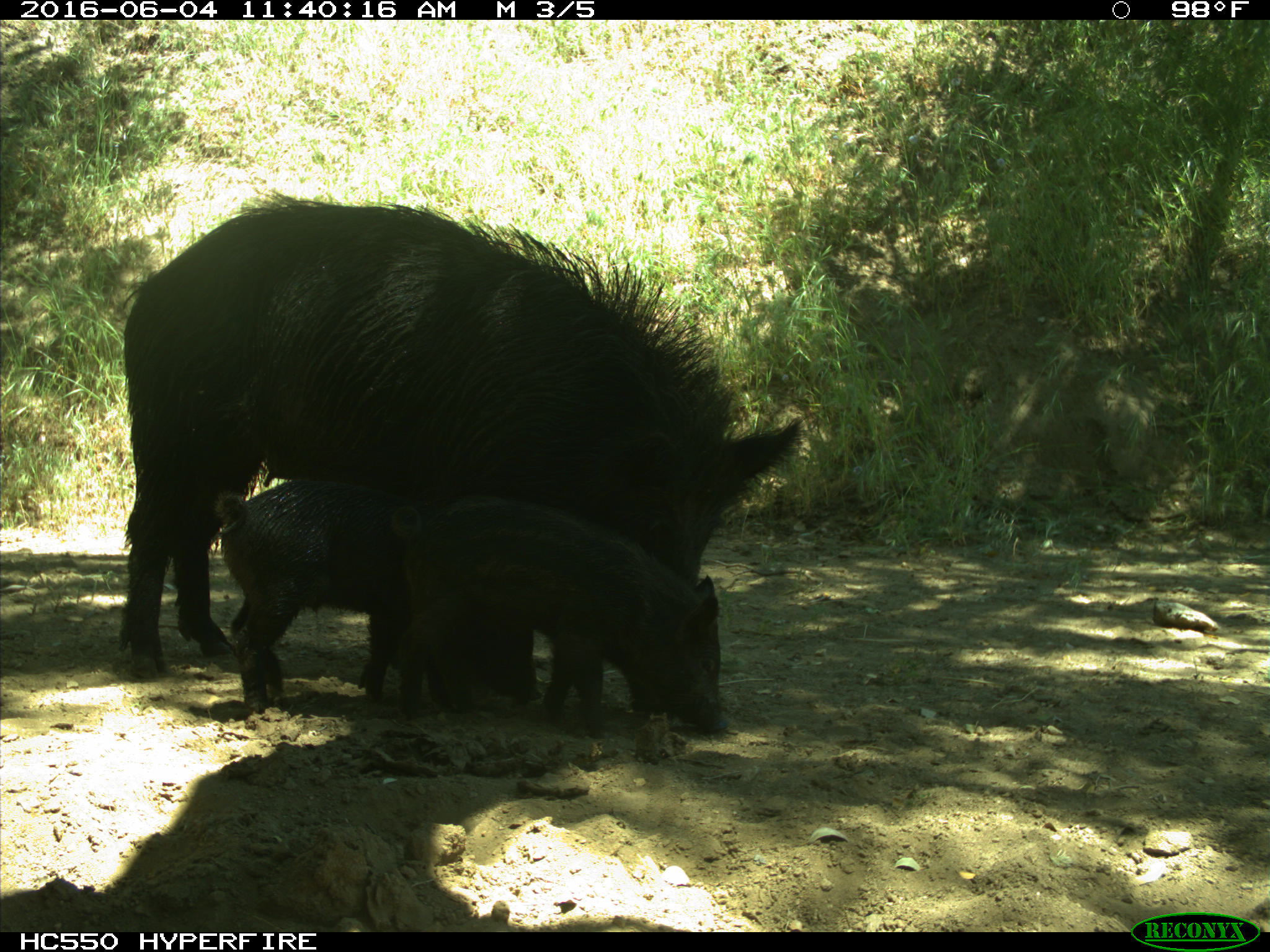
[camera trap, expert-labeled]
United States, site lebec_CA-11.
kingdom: Animalia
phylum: Chordata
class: Mammalia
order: Artiodactyla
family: Suidae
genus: Sus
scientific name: Sus scrofa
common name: wild boar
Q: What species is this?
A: Sus scrofa (wild boar).